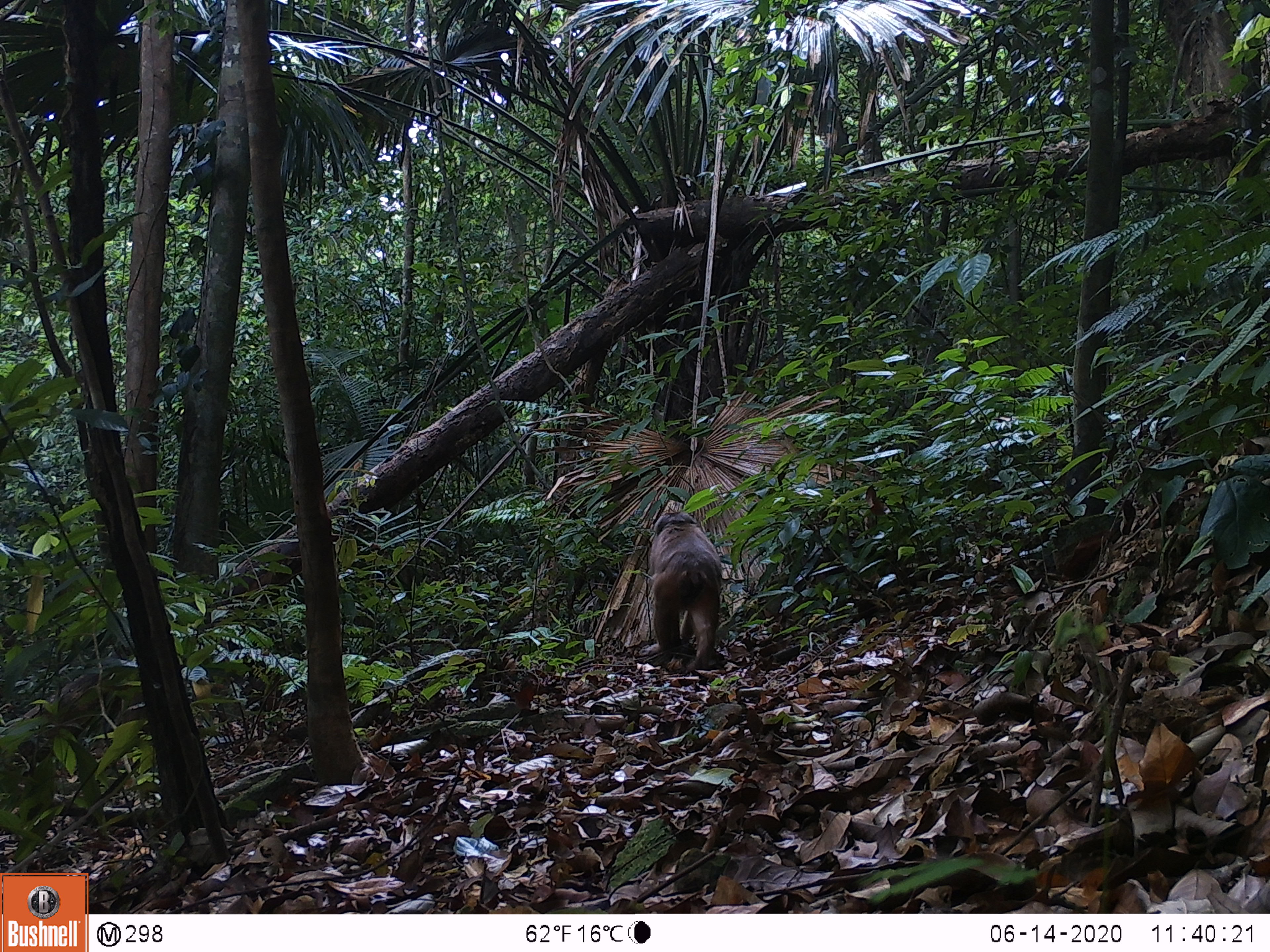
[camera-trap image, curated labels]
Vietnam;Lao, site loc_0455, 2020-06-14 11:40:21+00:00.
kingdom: Animalia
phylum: Chordata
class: Mammalia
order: Primates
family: Cercopithecidae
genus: Macaca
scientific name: Macaca arctoides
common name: stump-tailed macaque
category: stump tailed macaque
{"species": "stump tailed macaque (stump-tailed macaque) (Macaca arctoides)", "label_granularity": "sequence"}